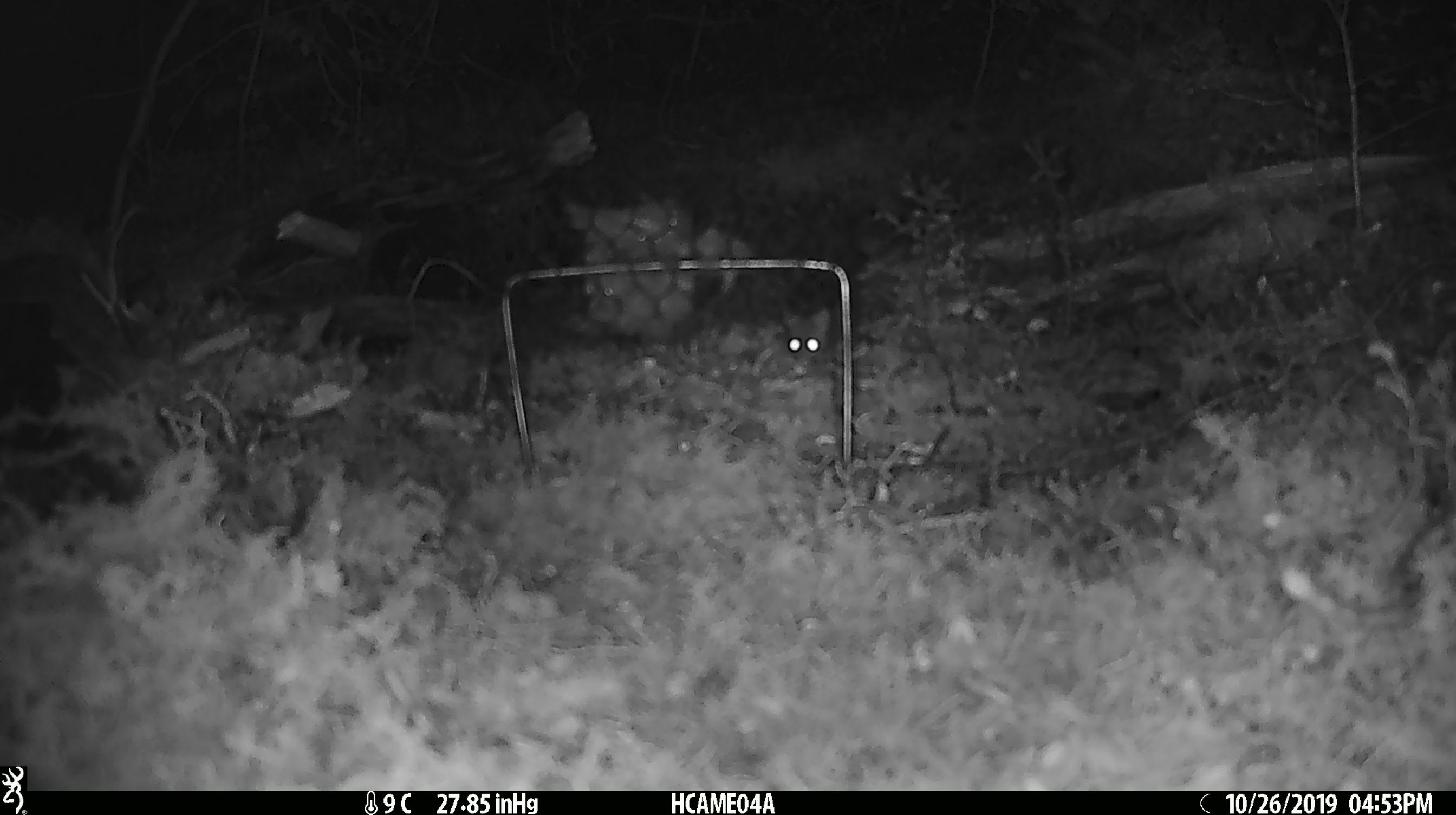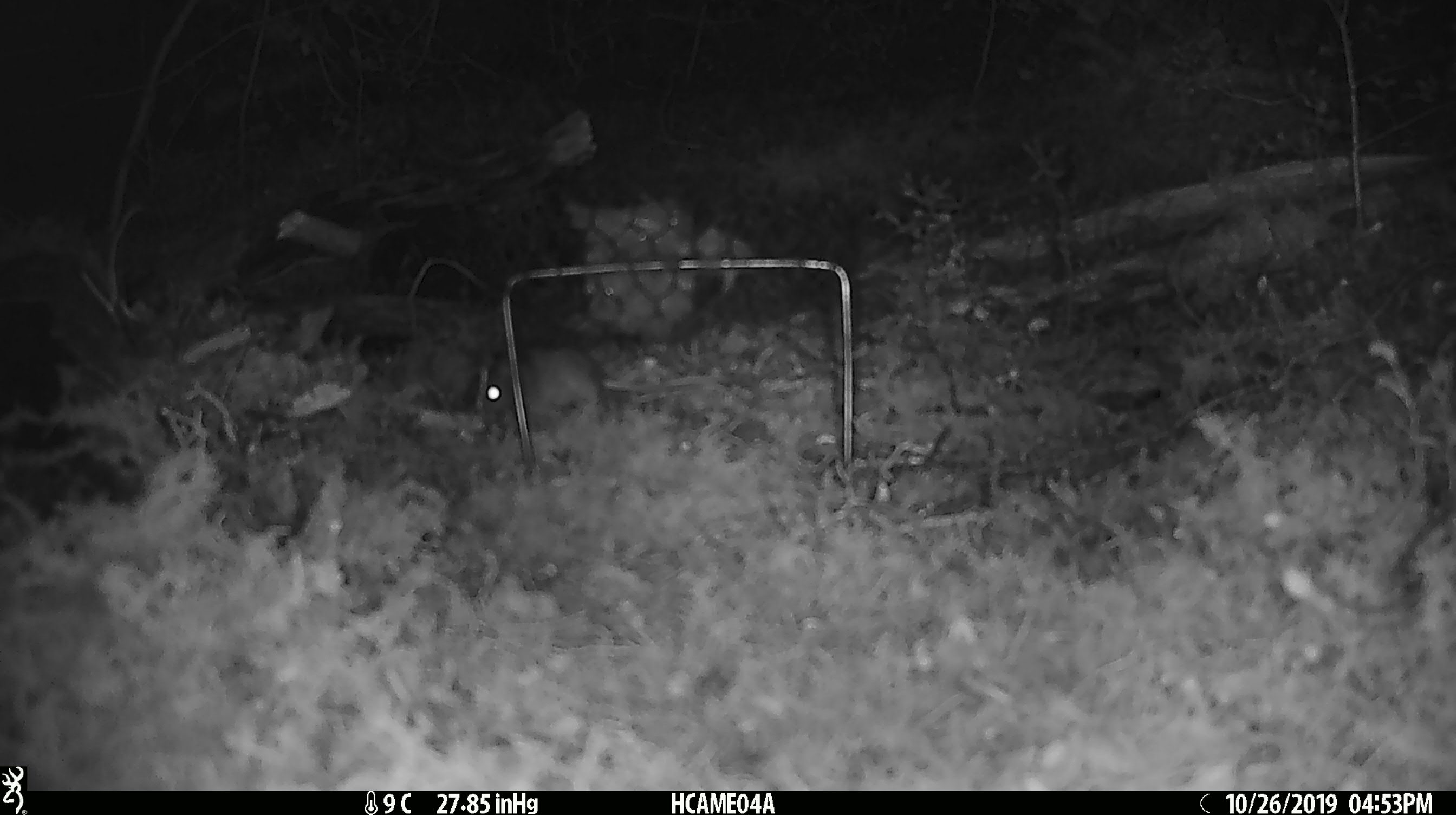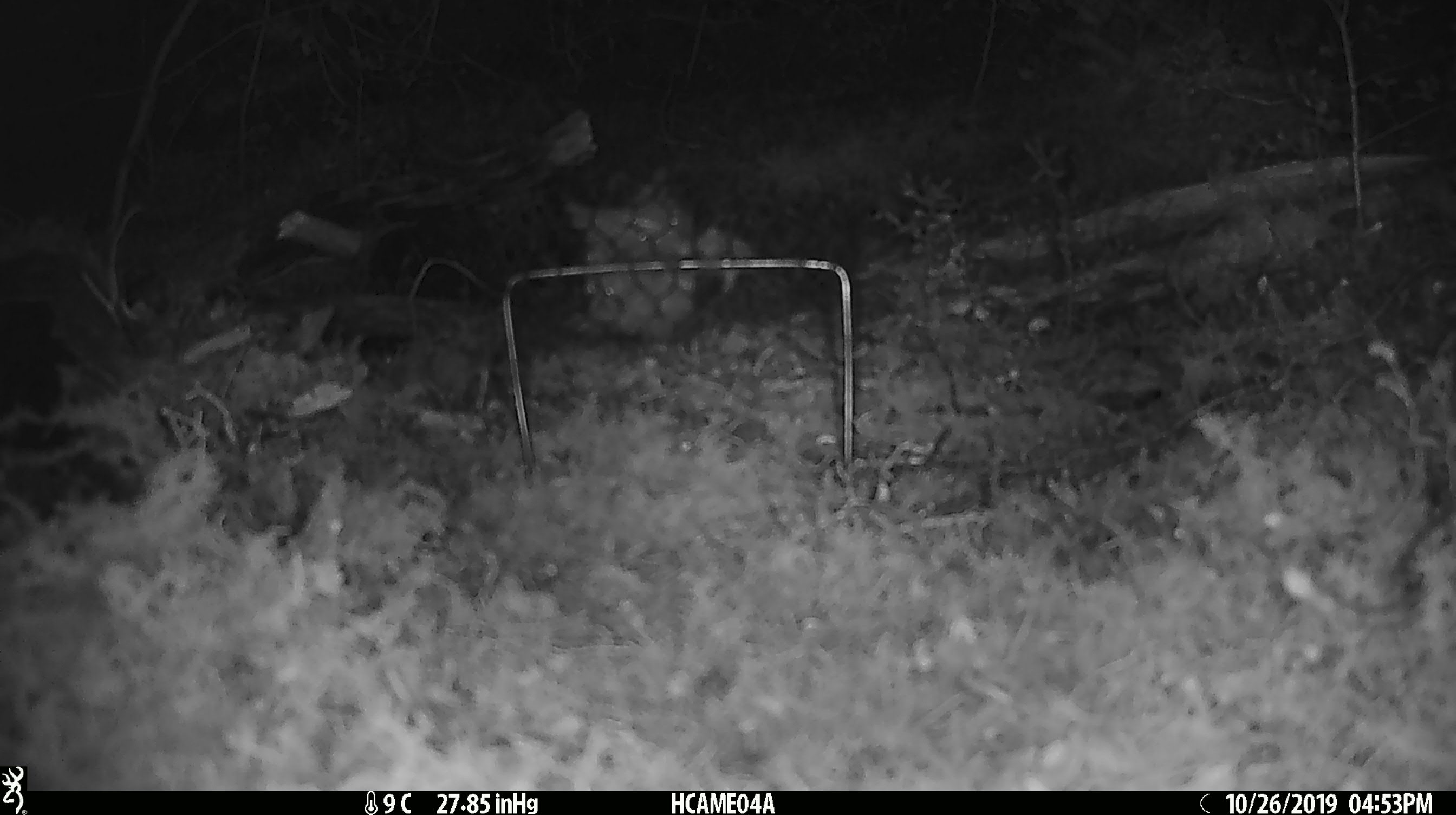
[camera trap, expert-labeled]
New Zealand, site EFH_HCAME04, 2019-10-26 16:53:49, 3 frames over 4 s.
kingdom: Animalia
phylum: Chordata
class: Mammalia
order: Rodentia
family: Muridae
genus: Mus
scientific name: Mus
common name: mouse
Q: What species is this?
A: Mouse (Mus).